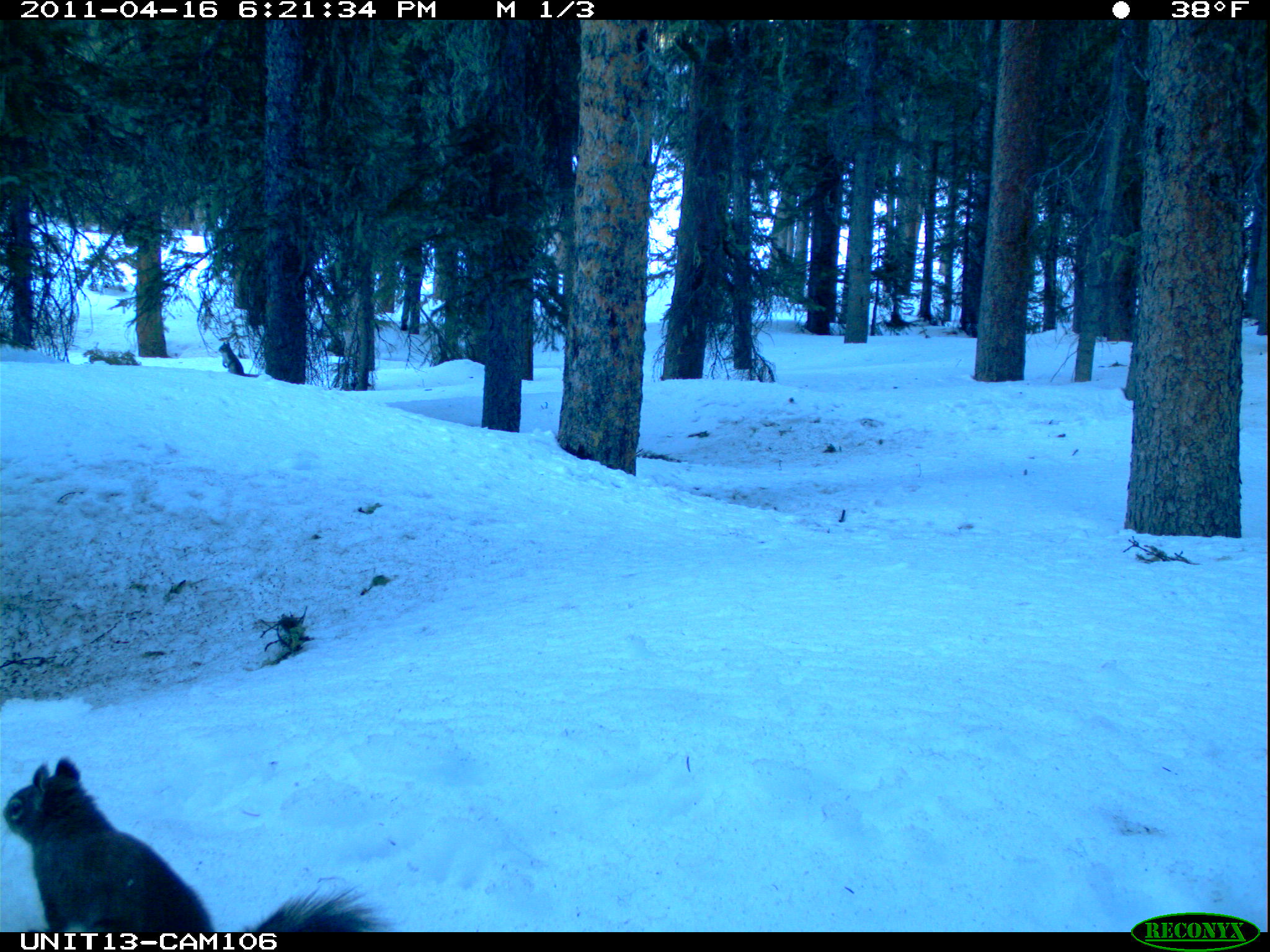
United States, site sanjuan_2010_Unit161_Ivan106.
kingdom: Animalia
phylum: Chordata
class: Mammalia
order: Rodentia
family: Sciuridae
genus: Tamiasciurus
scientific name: Tamiasciurus hudsonicus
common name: american red squirrel